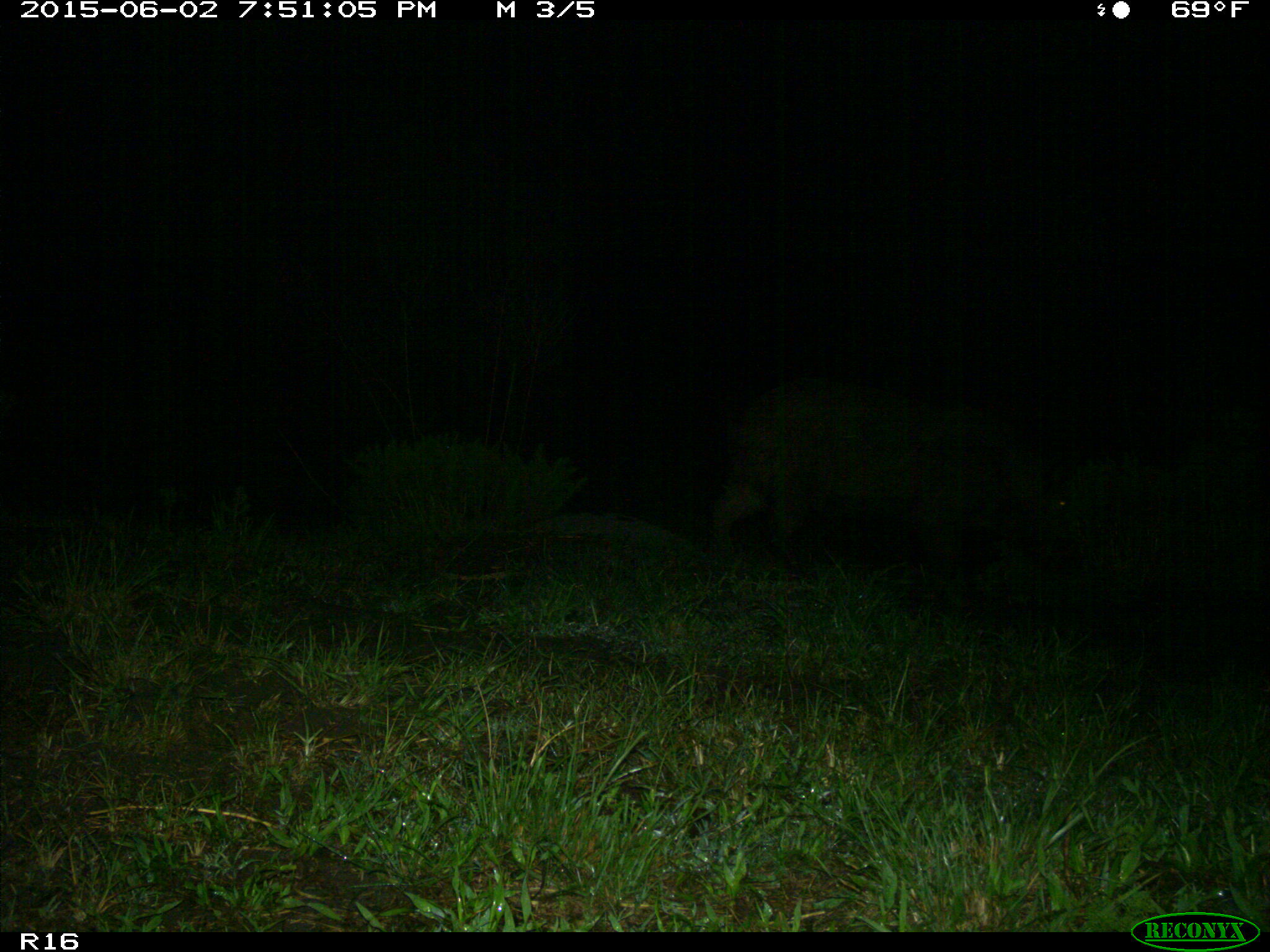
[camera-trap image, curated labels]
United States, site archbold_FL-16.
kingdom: Animalia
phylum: Chordata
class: Mammalia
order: Artiodactyla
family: Suidae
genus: Sus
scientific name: Sus scrofa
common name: wild boar